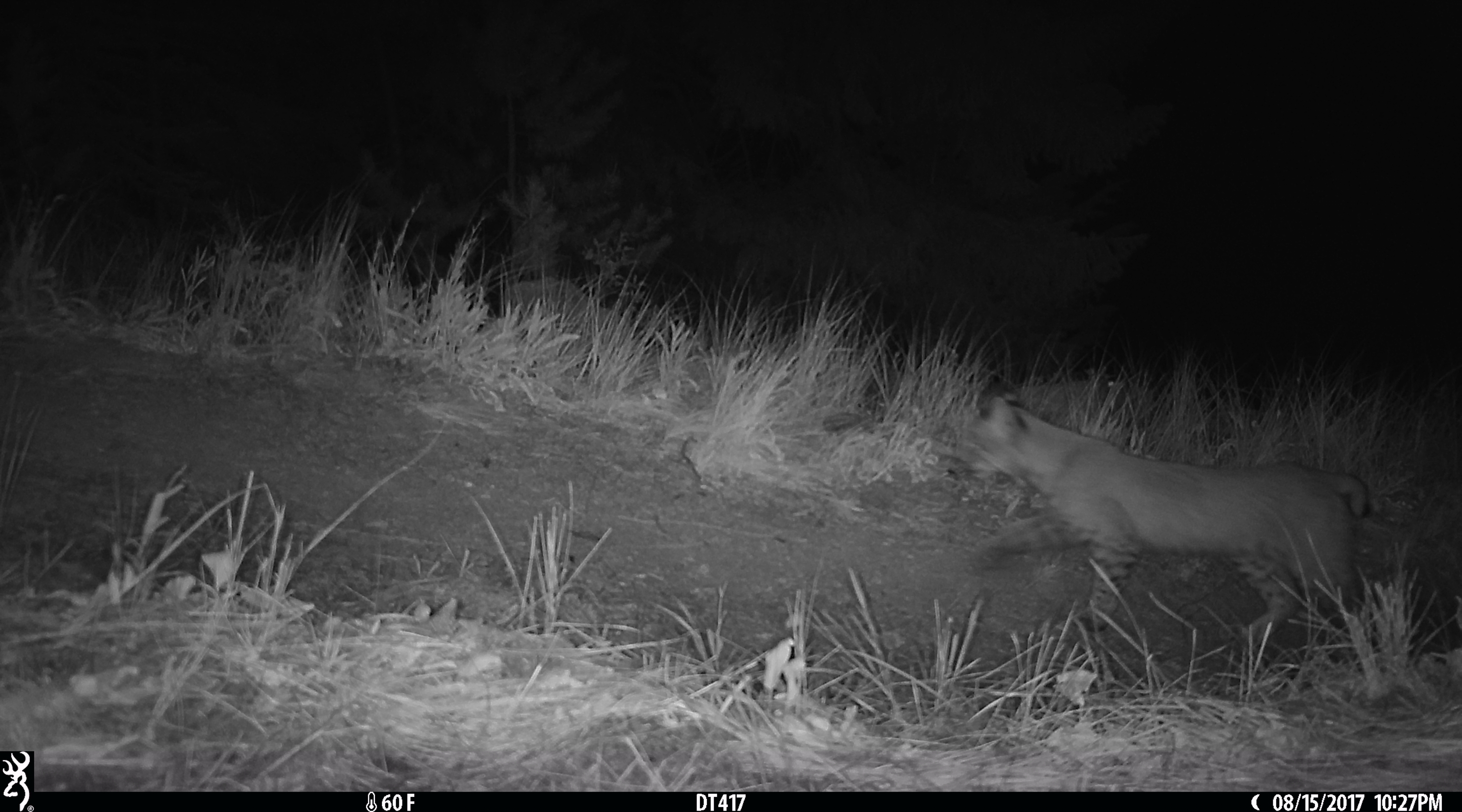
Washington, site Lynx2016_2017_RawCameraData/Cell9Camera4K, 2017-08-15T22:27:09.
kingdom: Animalia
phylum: Chordata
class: Mammalia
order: Carnivora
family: Felidae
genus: Lynx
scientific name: Lynx rufus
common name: bobcat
Lynx rufus (bobcat). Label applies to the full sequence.